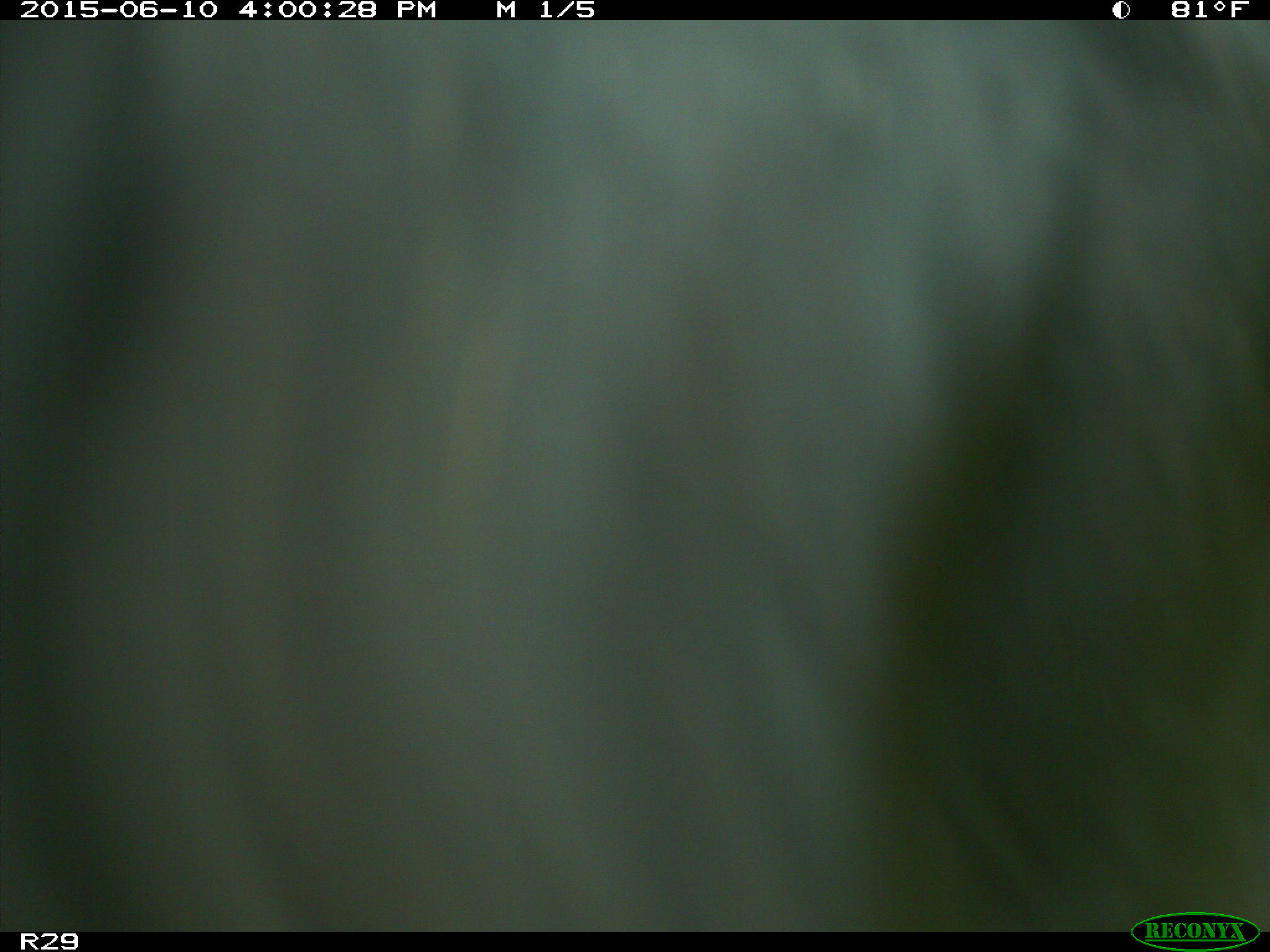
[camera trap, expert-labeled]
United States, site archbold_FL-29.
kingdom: Animalia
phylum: Chordata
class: Mammalia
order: Artiodactyla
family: Bovidae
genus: Bos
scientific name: Bos taurus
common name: domestic cow